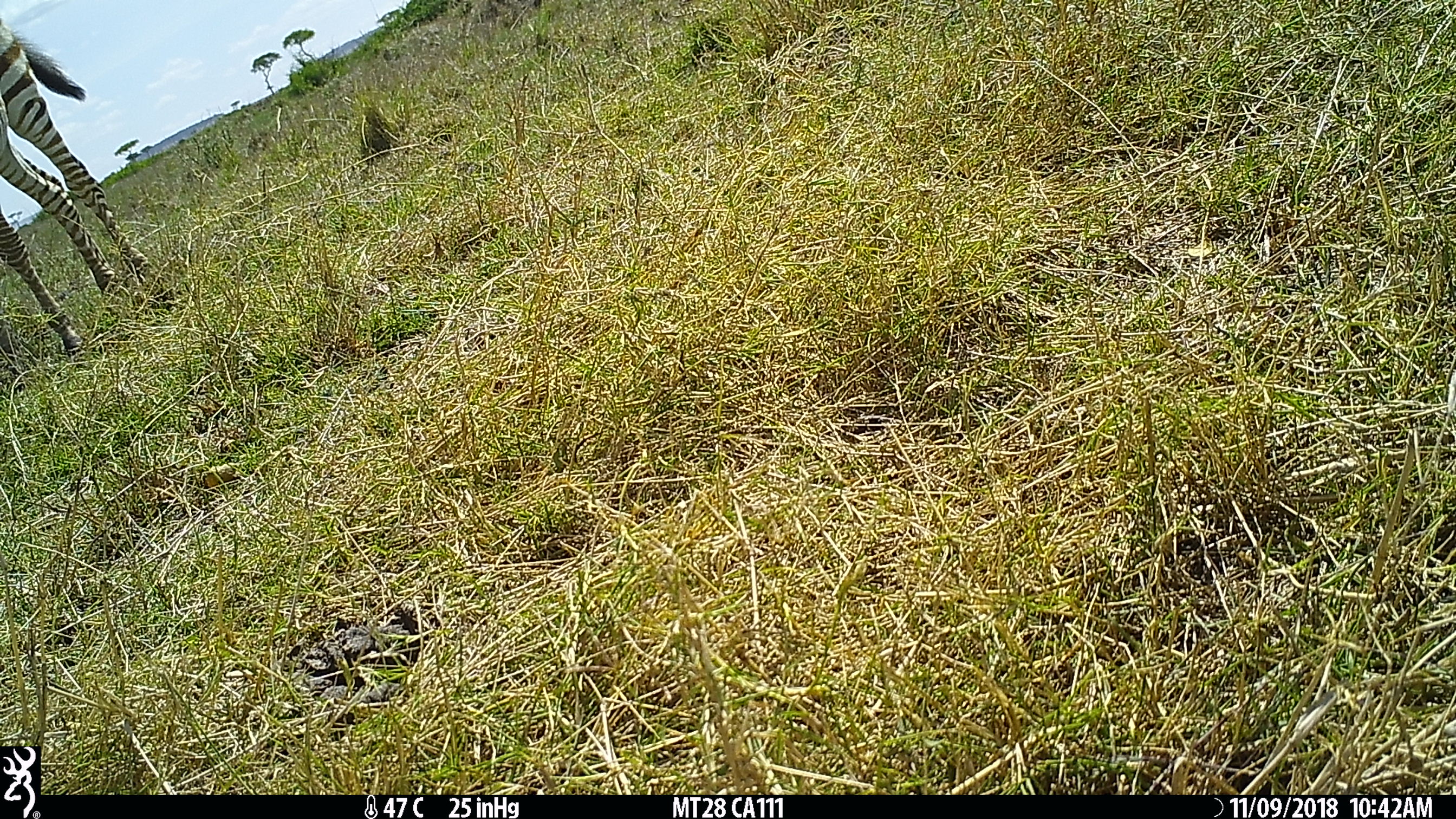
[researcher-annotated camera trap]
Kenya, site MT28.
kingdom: Animalia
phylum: Chordata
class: Mammalia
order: Perissodactyla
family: Equidae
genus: Equus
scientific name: Equus quagga burchellii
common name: burchell's zebra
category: zebra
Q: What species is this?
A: Zebra (burchell's zebra) (Equus quagga burchellii).